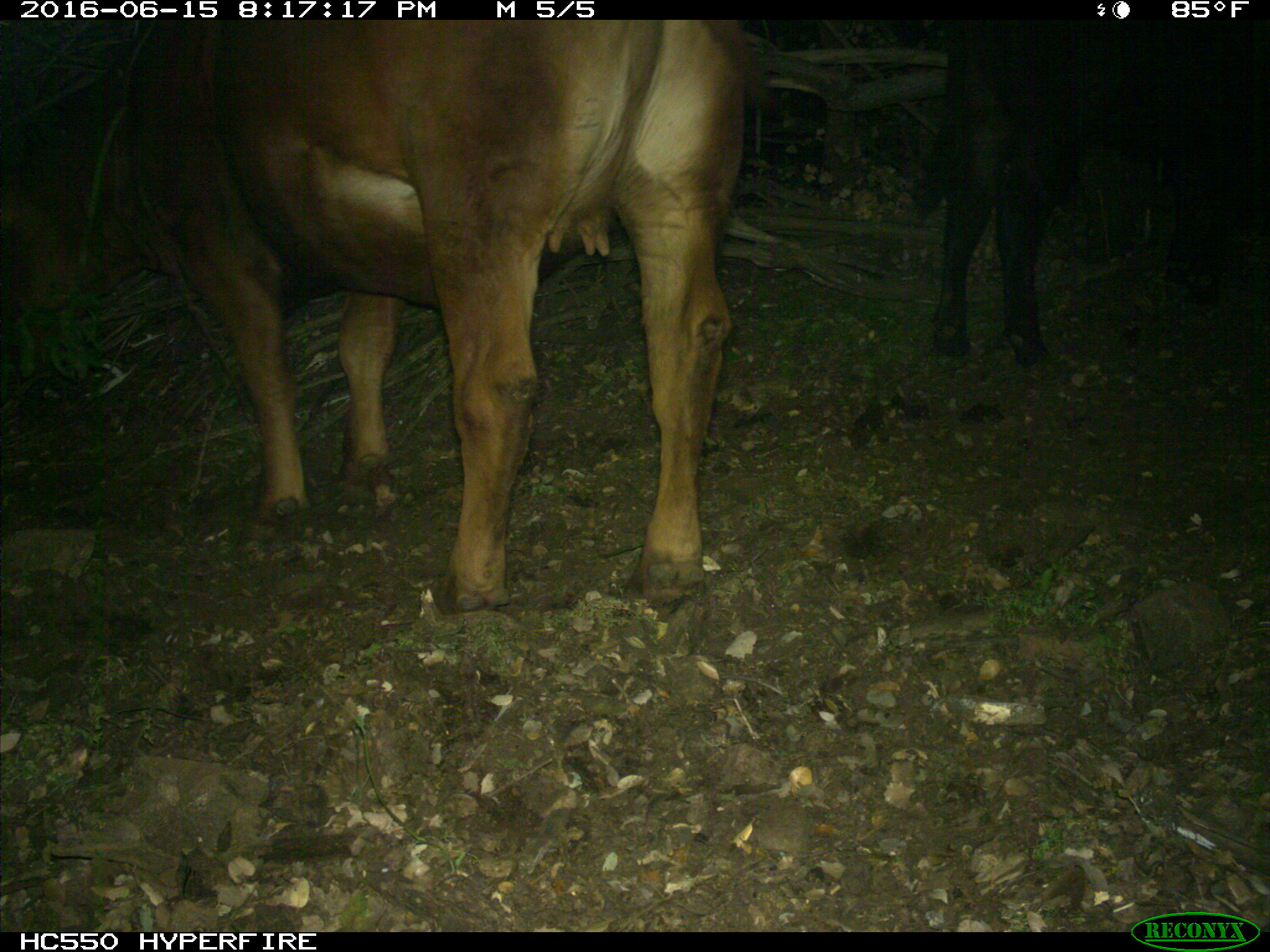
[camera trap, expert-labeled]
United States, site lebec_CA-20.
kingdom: Animalia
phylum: Chordata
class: Mammalia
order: Artiodactyla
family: Bovidae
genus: Bos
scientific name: Bos taurus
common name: domestic cow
Bos taurus (domestic cow).